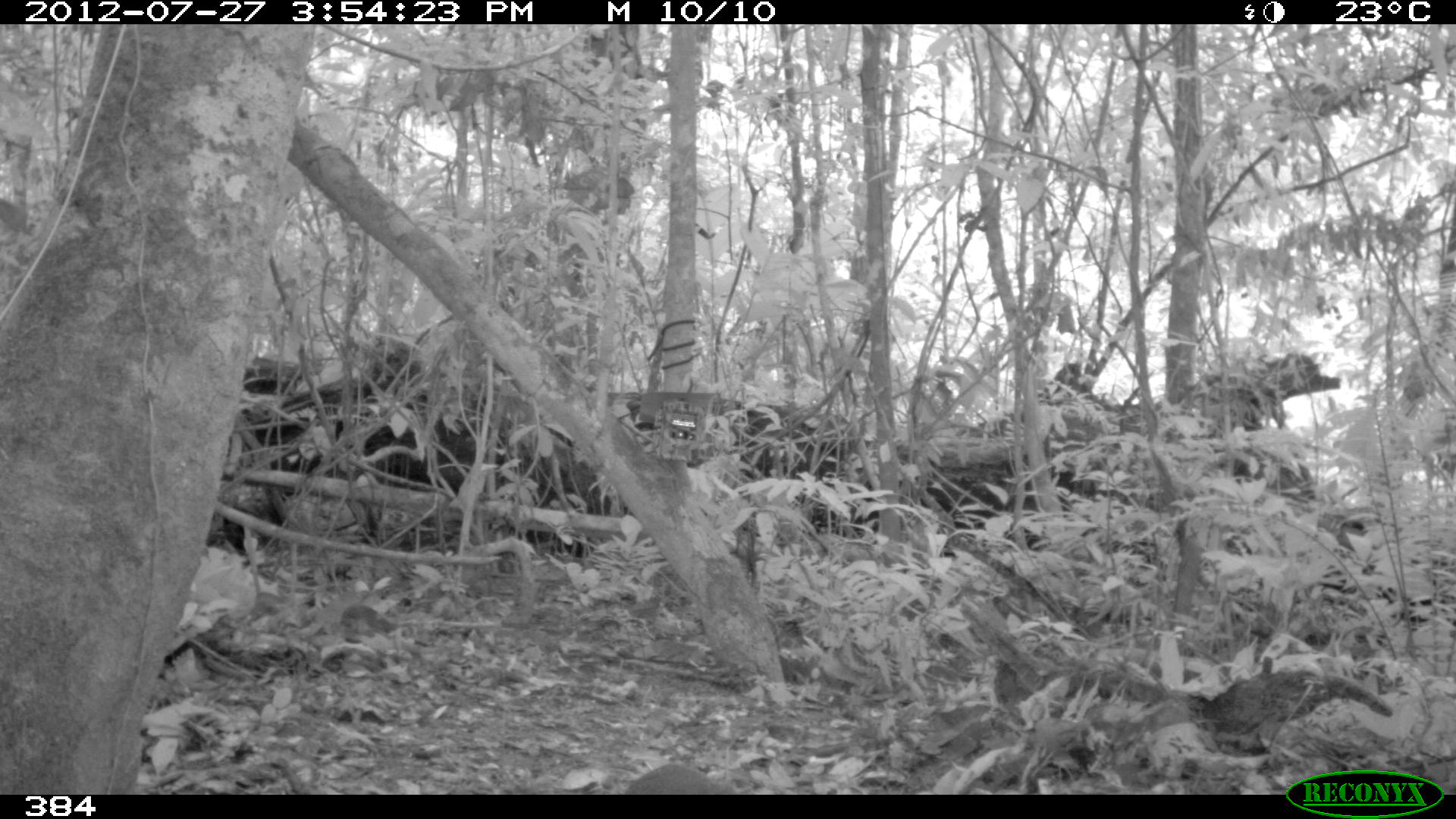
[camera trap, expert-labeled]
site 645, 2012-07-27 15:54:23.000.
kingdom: Animalia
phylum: Chordata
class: Mammalia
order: Rodentia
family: Dasyproctidae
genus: Dasyprocta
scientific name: Dasyprocta punctata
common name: central american agouti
Dasyprocta punctata (central american agouti).